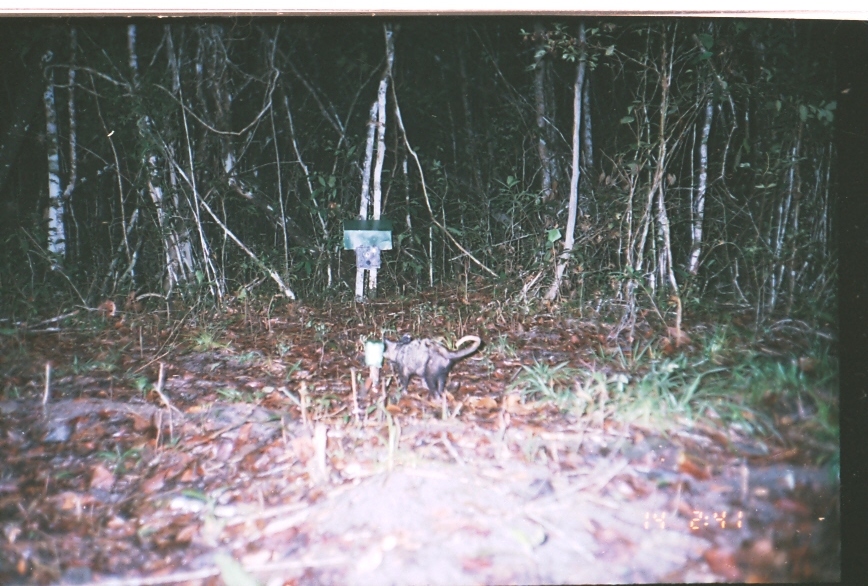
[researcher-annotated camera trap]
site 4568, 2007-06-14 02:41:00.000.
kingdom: Animalia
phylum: Chordata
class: Mammalia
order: Didelphimorphia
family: Didelphidae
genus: Didelphis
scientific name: Didelphis virginiana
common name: virginia opossum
Didelphis virginiana (virginia opossum), count 1.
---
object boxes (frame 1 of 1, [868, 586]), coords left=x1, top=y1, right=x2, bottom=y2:
didelphis virginiana: left=382, top=334, right=481, bottom=401